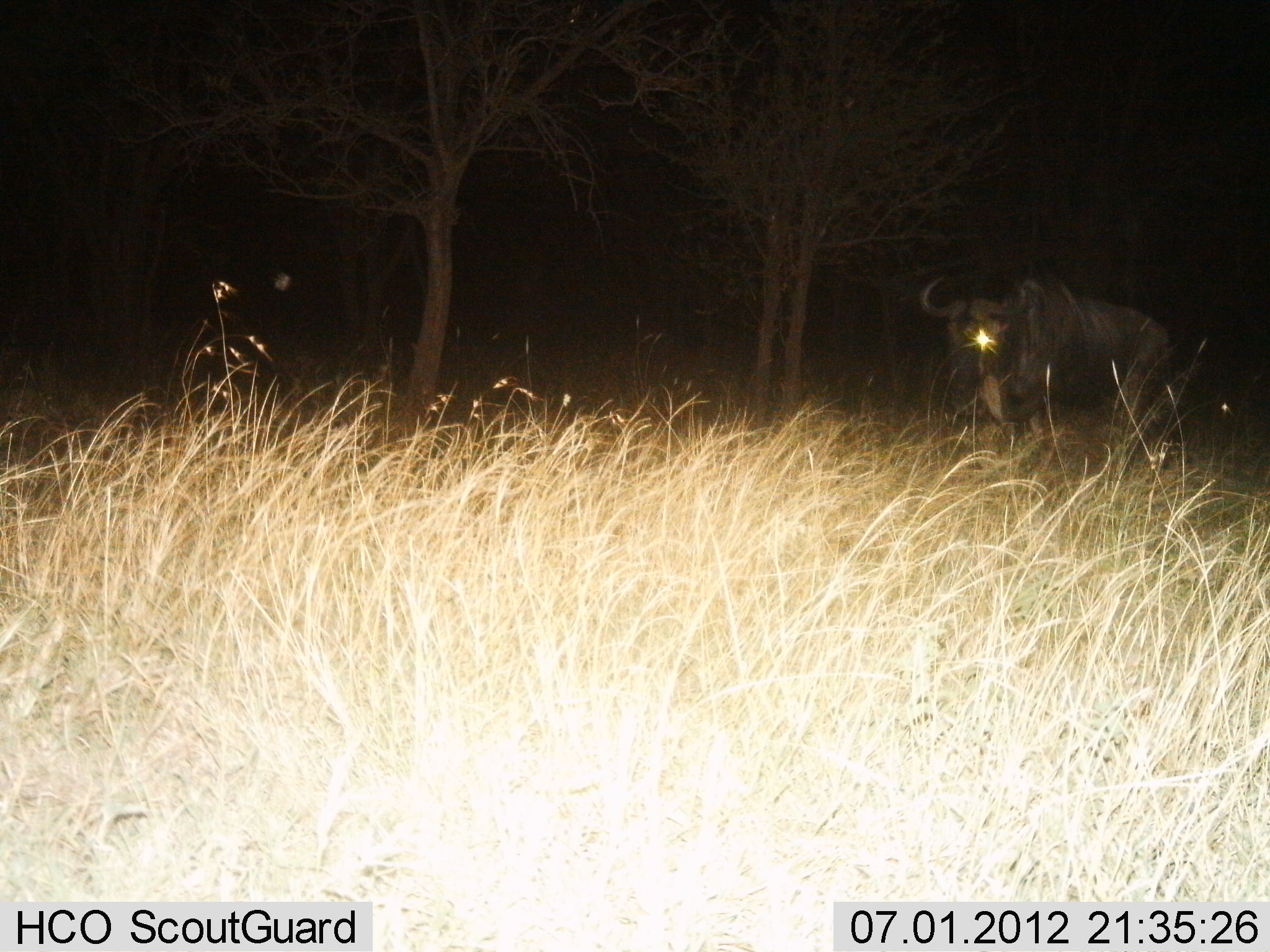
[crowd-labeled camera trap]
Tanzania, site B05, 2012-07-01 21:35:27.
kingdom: Animalia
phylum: Chordata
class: Mammalia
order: Artiodactyla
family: Bovidae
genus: Connochaetes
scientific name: Connochaetes taurinus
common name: blue wildebeest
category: wildebeest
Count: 1.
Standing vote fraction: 40%.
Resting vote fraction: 0%.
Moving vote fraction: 60%.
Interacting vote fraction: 0%.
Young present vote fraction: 0%.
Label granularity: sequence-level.